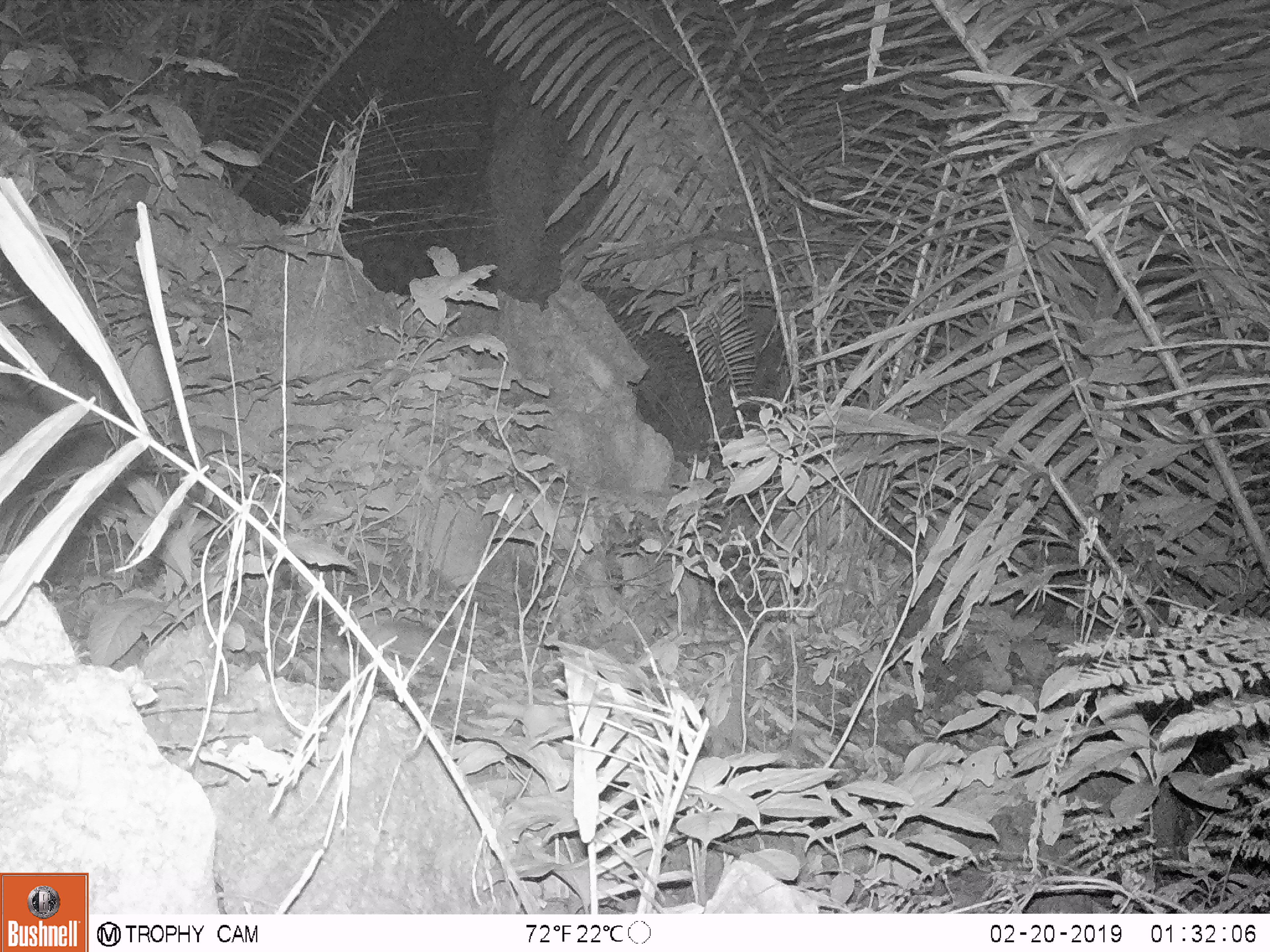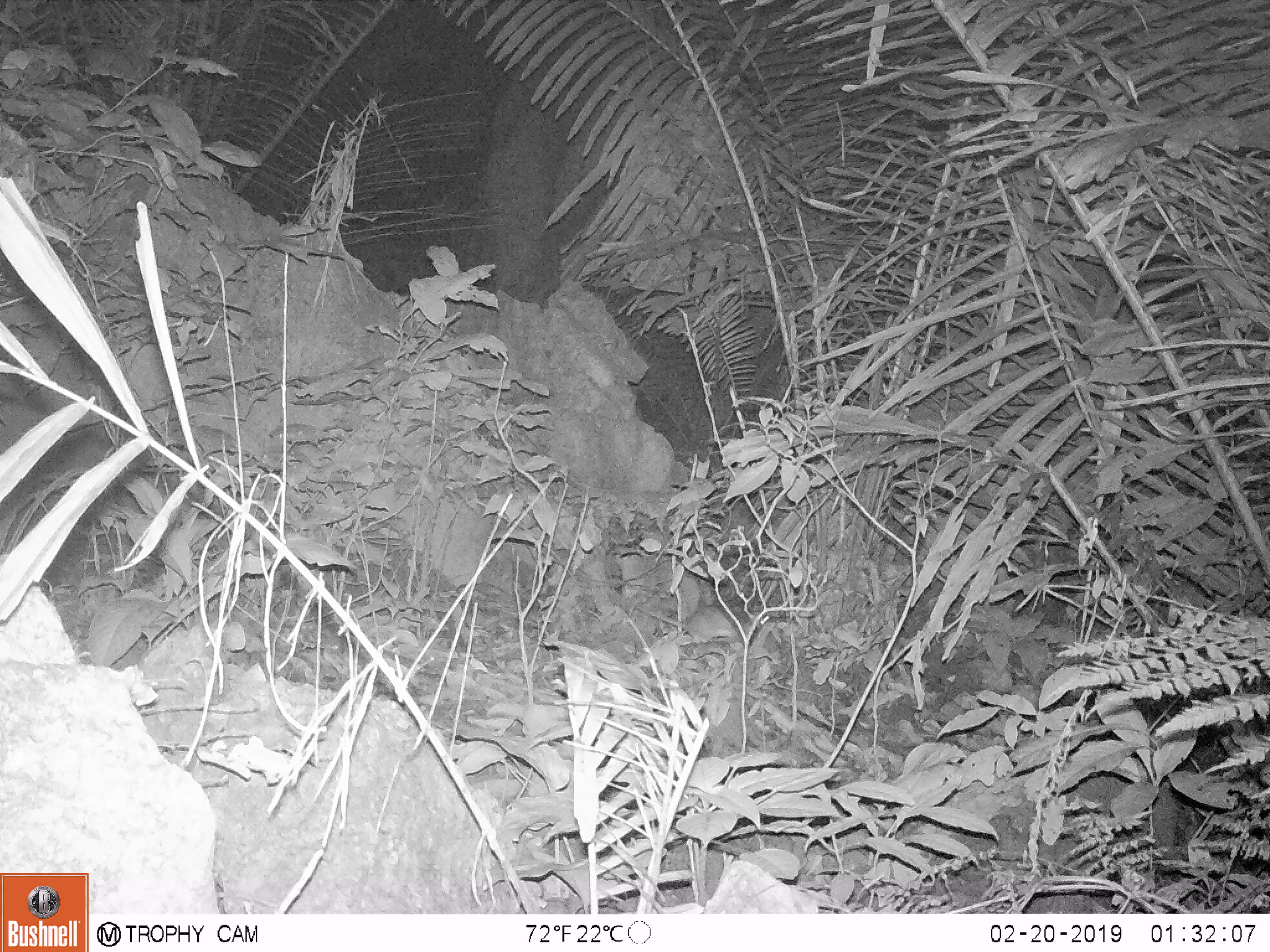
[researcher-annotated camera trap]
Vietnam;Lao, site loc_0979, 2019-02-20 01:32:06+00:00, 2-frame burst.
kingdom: Animalia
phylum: Chordata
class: Mammalia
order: Rodentia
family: Muridae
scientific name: Muridae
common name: old-world mice and rats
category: unidentified murid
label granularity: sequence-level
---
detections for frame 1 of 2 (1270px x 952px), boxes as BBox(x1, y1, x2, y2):
unidentified murid: BBox(368, 618, 450, 671)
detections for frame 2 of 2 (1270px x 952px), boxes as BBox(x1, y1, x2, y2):
unidentified murid: BBox(649, 604, 739, 643)